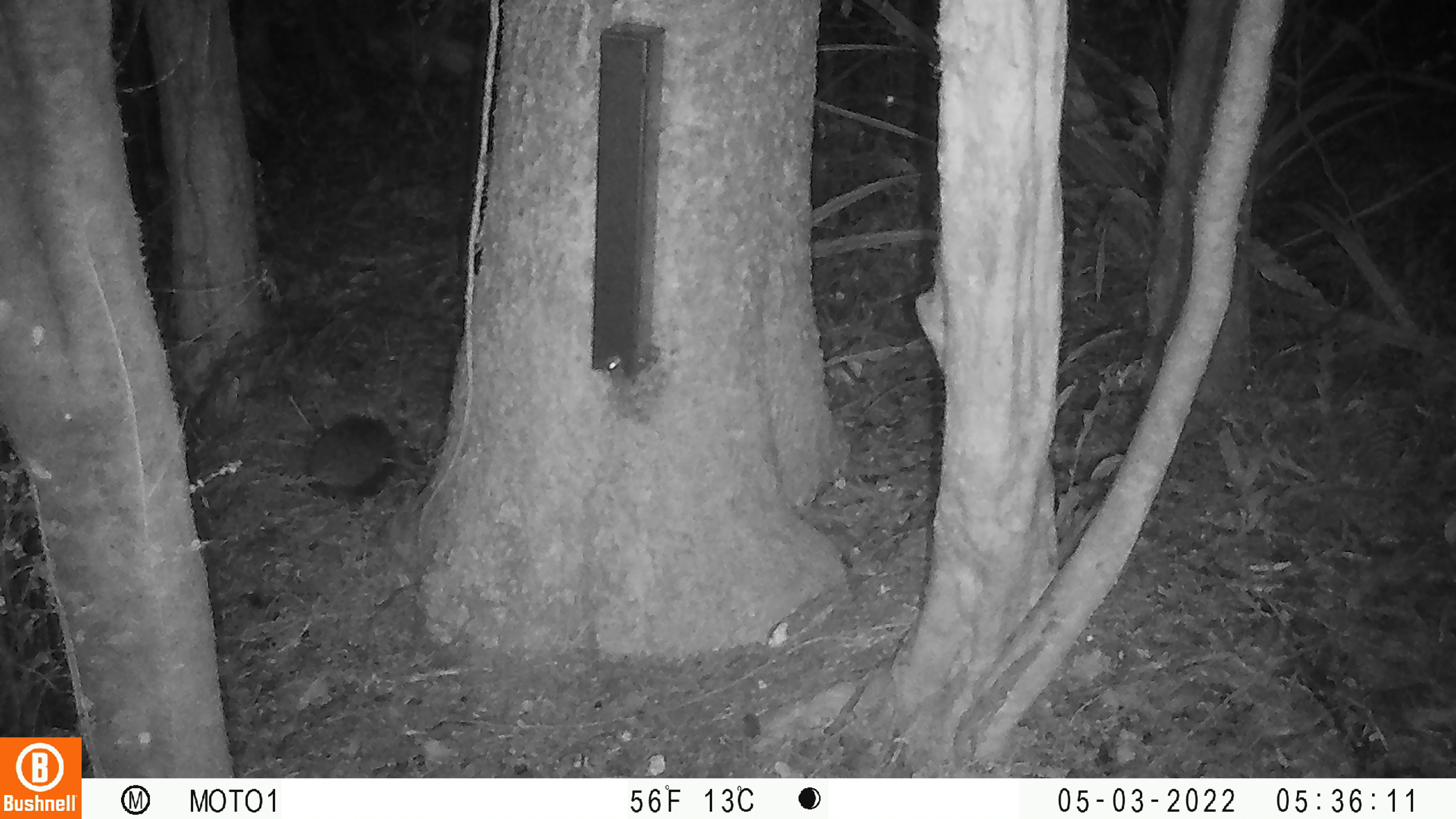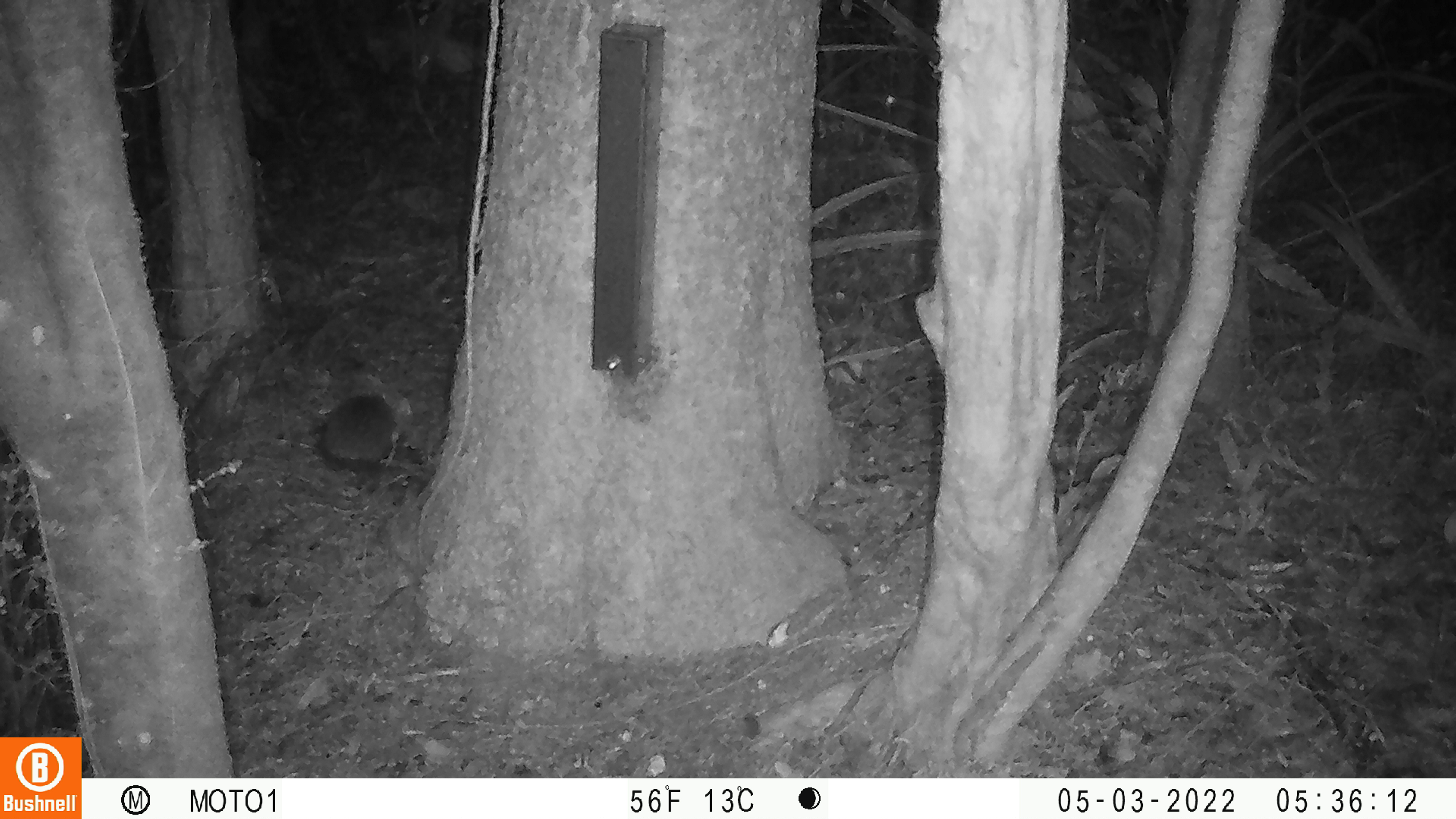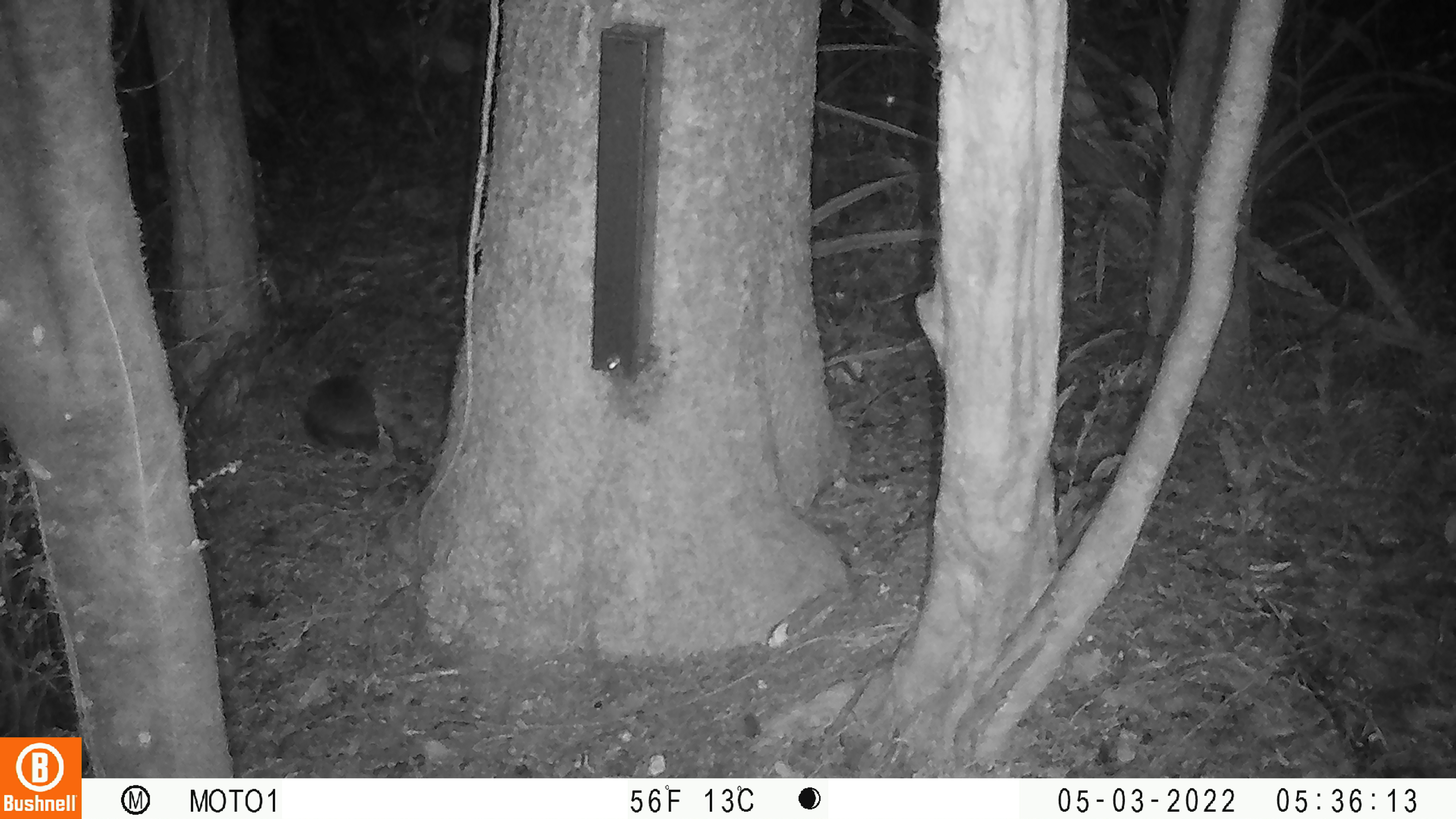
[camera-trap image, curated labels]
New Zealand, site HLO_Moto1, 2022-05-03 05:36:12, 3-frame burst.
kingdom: Animalia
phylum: Chordata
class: Mammalia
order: Eulipotyphla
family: Erinaceidae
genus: Erinaceus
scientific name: Erinaceus europaeus europaeus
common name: european hedgehog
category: hedgehog